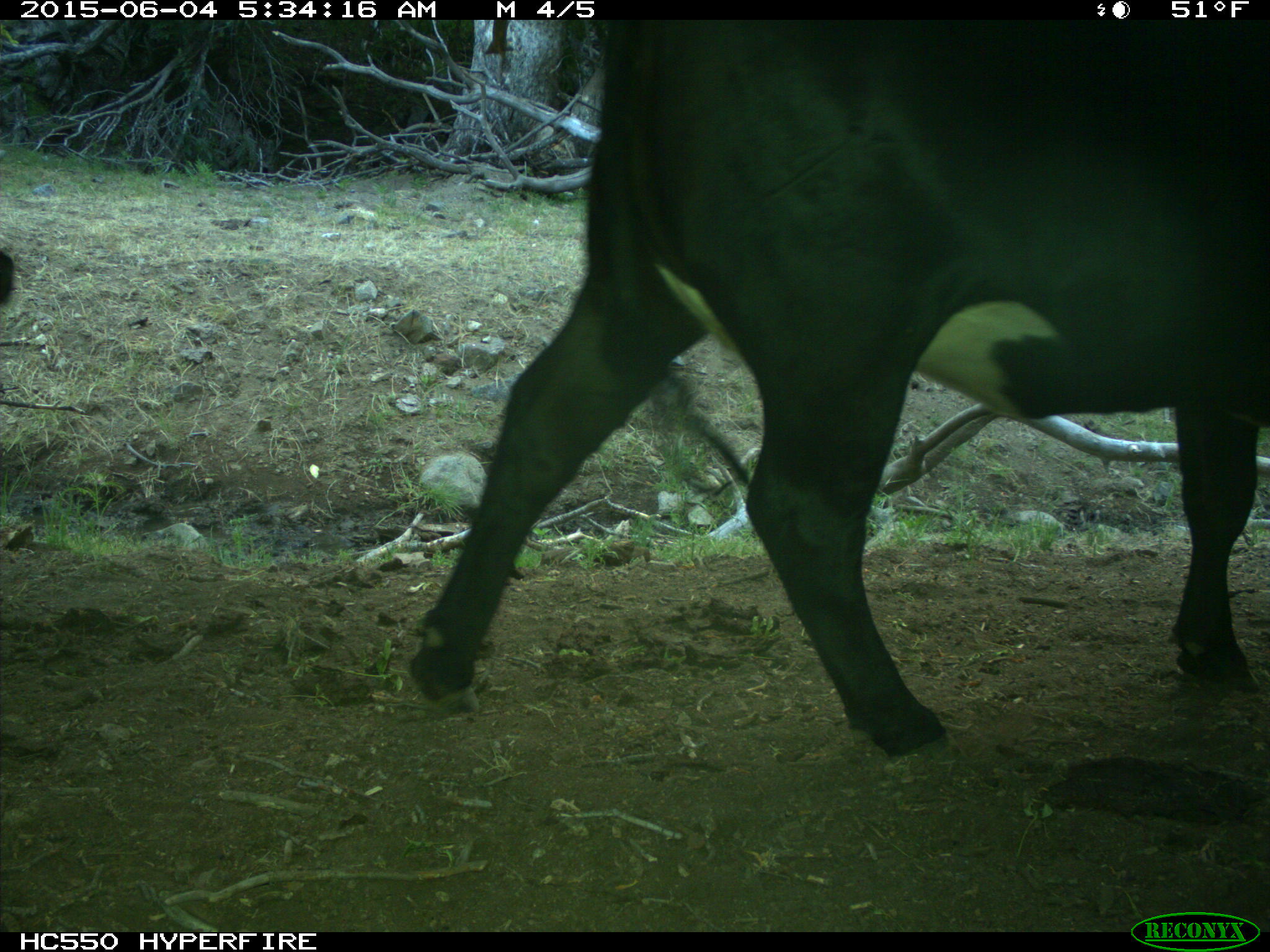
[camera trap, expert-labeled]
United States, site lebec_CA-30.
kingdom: Animalia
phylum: Chordata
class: Mammalia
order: Artiodactyla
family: Bovidae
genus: Bos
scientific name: Bos taurus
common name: domestic cow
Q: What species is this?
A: Bos taurus (domestic cow).